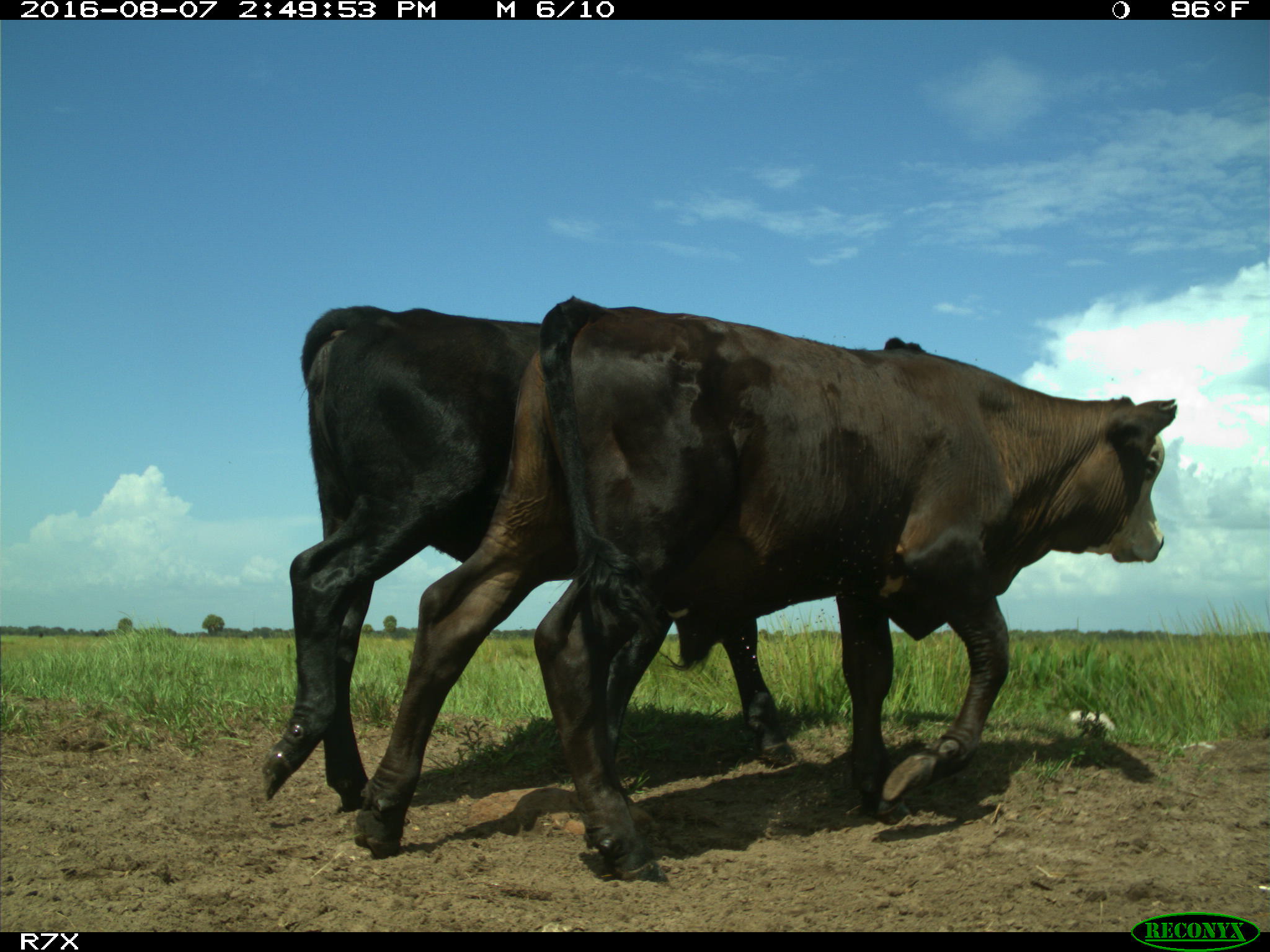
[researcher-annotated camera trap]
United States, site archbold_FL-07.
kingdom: Animalia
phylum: Chordata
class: Mammalia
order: Artiodactyla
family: Bovidae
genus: Bos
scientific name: Bos taurus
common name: domestic cow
Bos taurus (domestic cow).